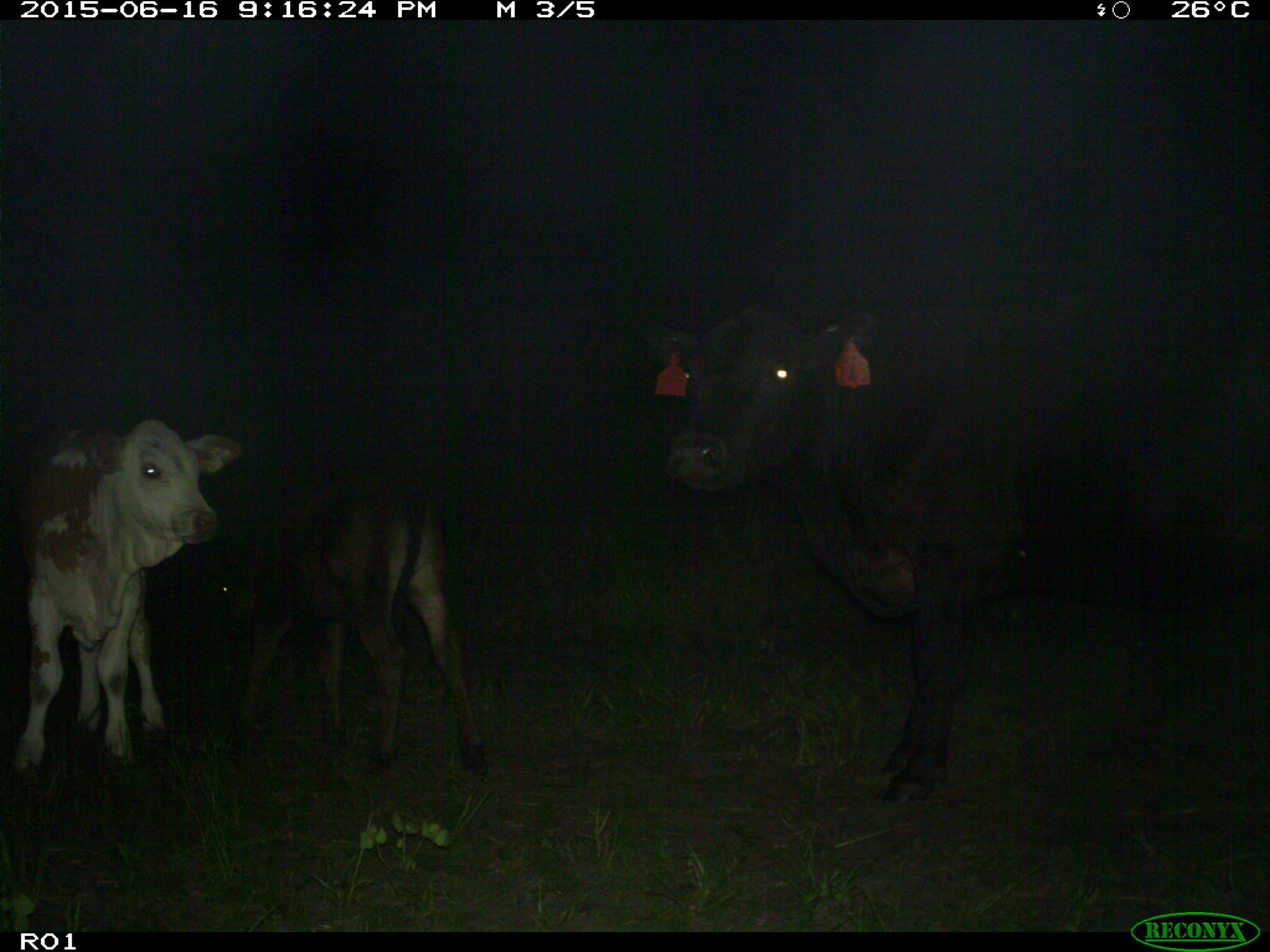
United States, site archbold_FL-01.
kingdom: Animalia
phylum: Chordata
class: Mammalia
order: Artiodactyla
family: Bovidae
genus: Bos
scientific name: Bos taurus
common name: domestic cow